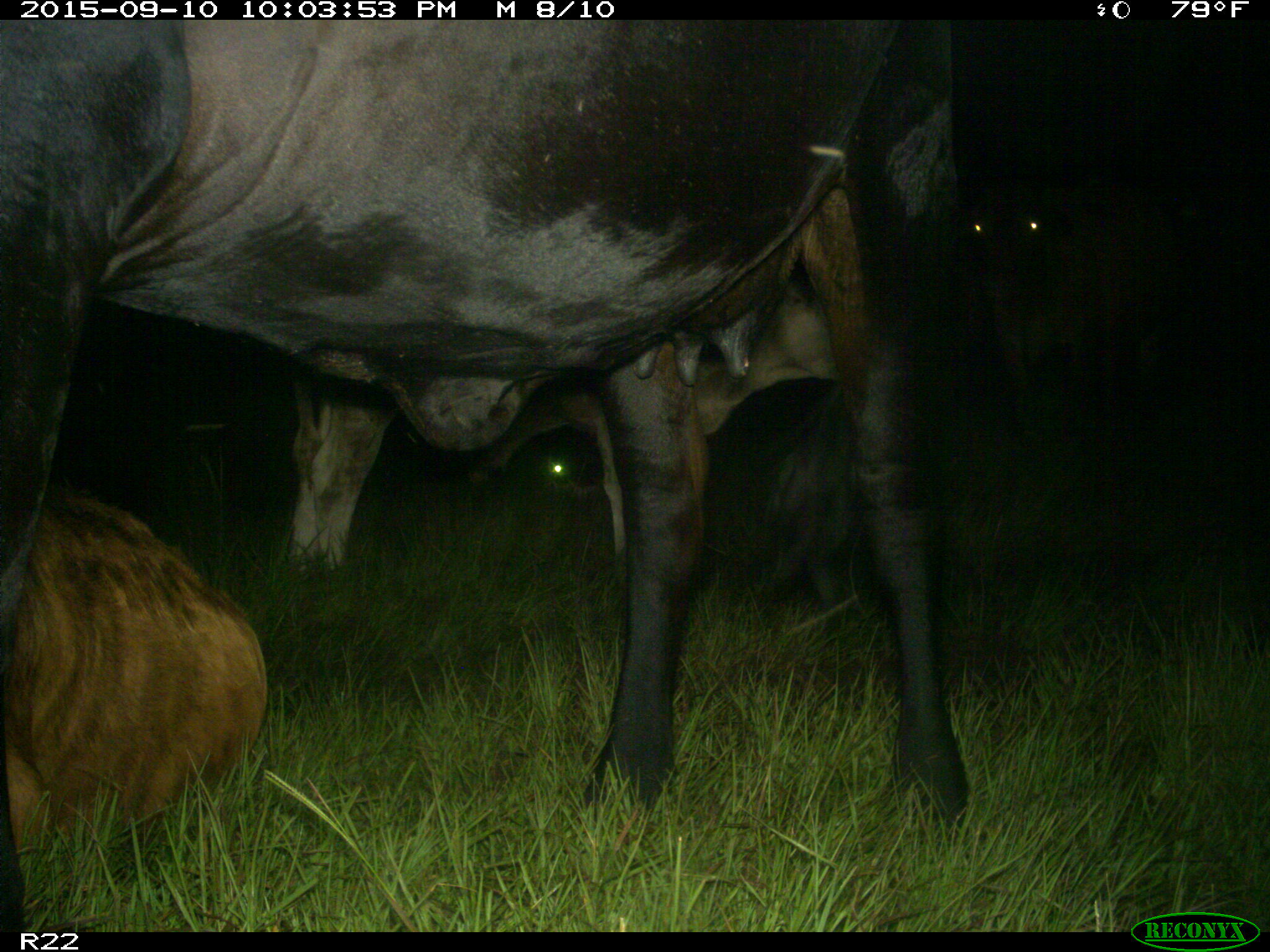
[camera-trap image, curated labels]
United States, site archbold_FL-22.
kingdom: Animalia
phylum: Chordata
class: Mammalia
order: Artiodactyla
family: Bovidae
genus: Bos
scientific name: Bos taurus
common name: domestic cow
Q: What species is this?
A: Bos taurus (domestic cow).